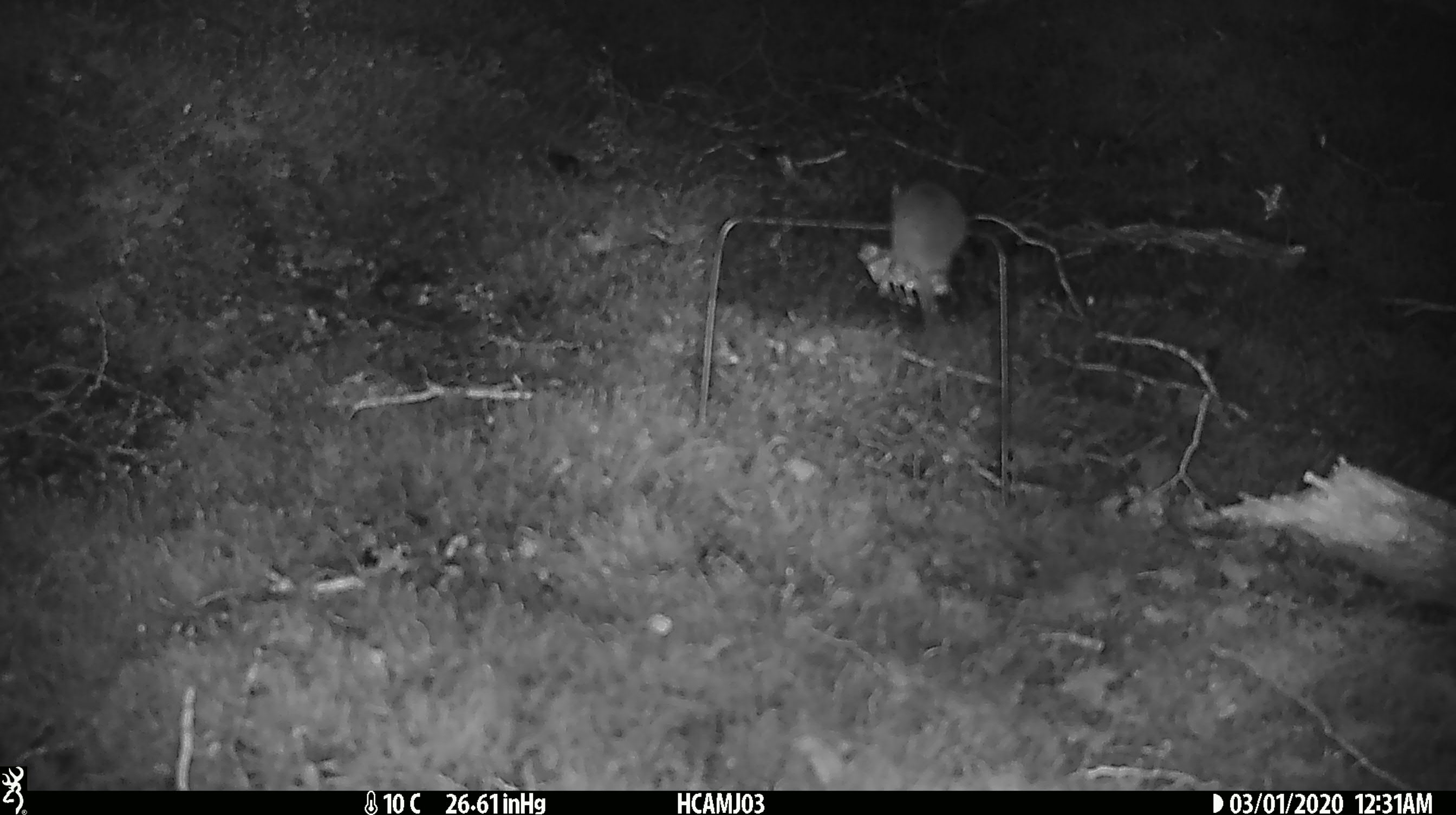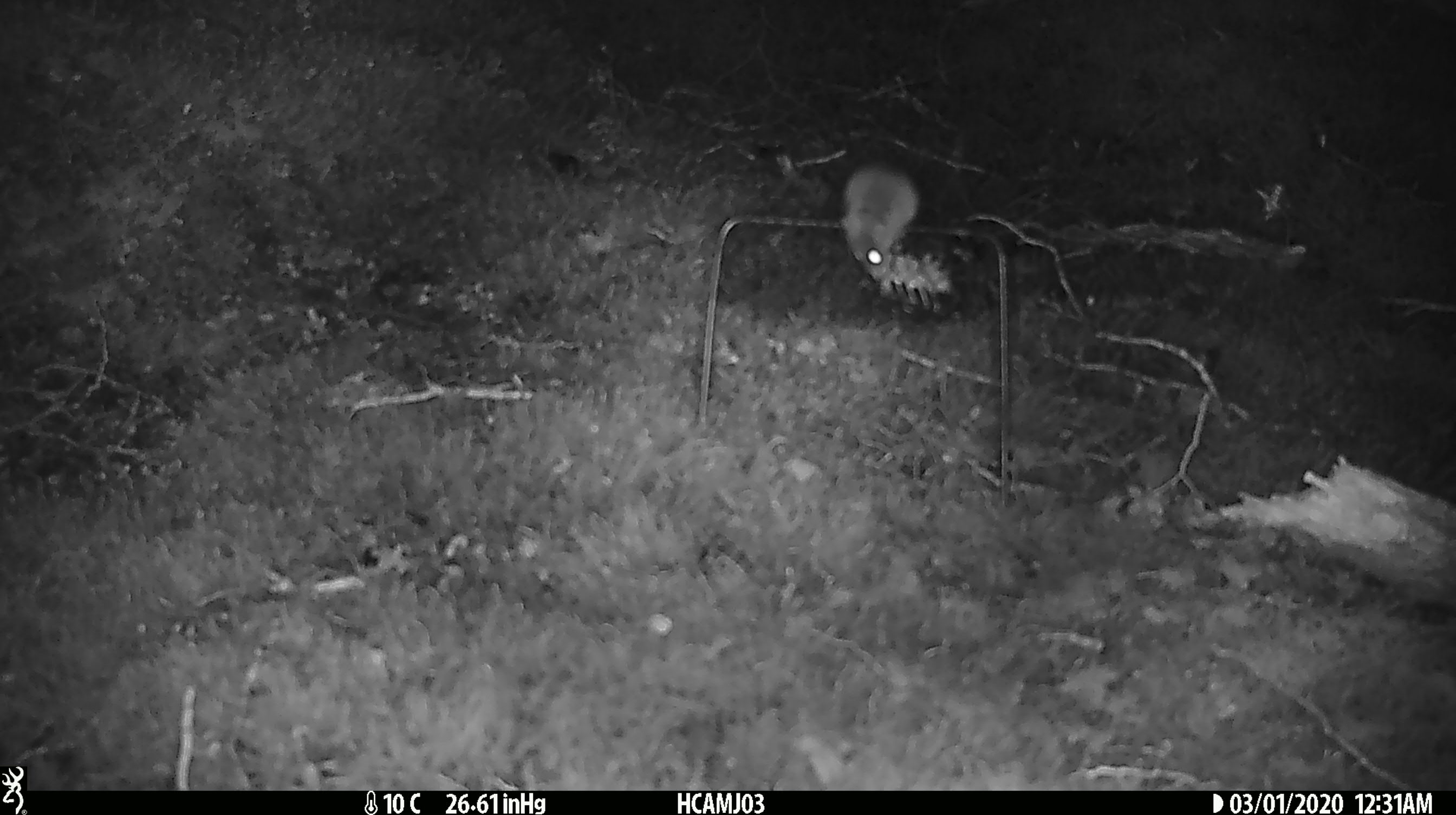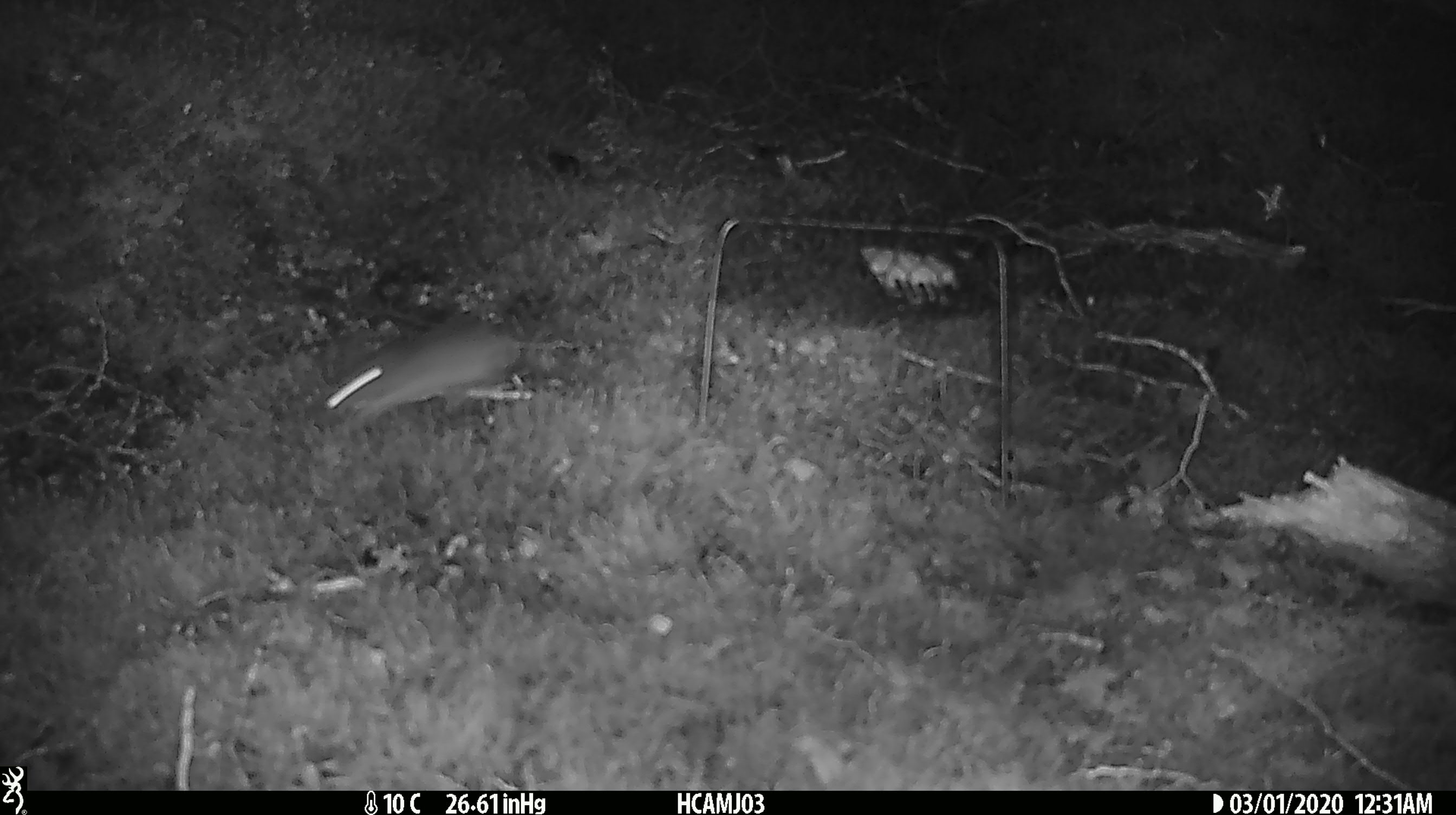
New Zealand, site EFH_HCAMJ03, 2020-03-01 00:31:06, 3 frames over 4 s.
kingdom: Animalia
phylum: Chordata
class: Mammalia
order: Rodentia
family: Muridae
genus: Mus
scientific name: Mus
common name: mouse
Mouse (Mus).